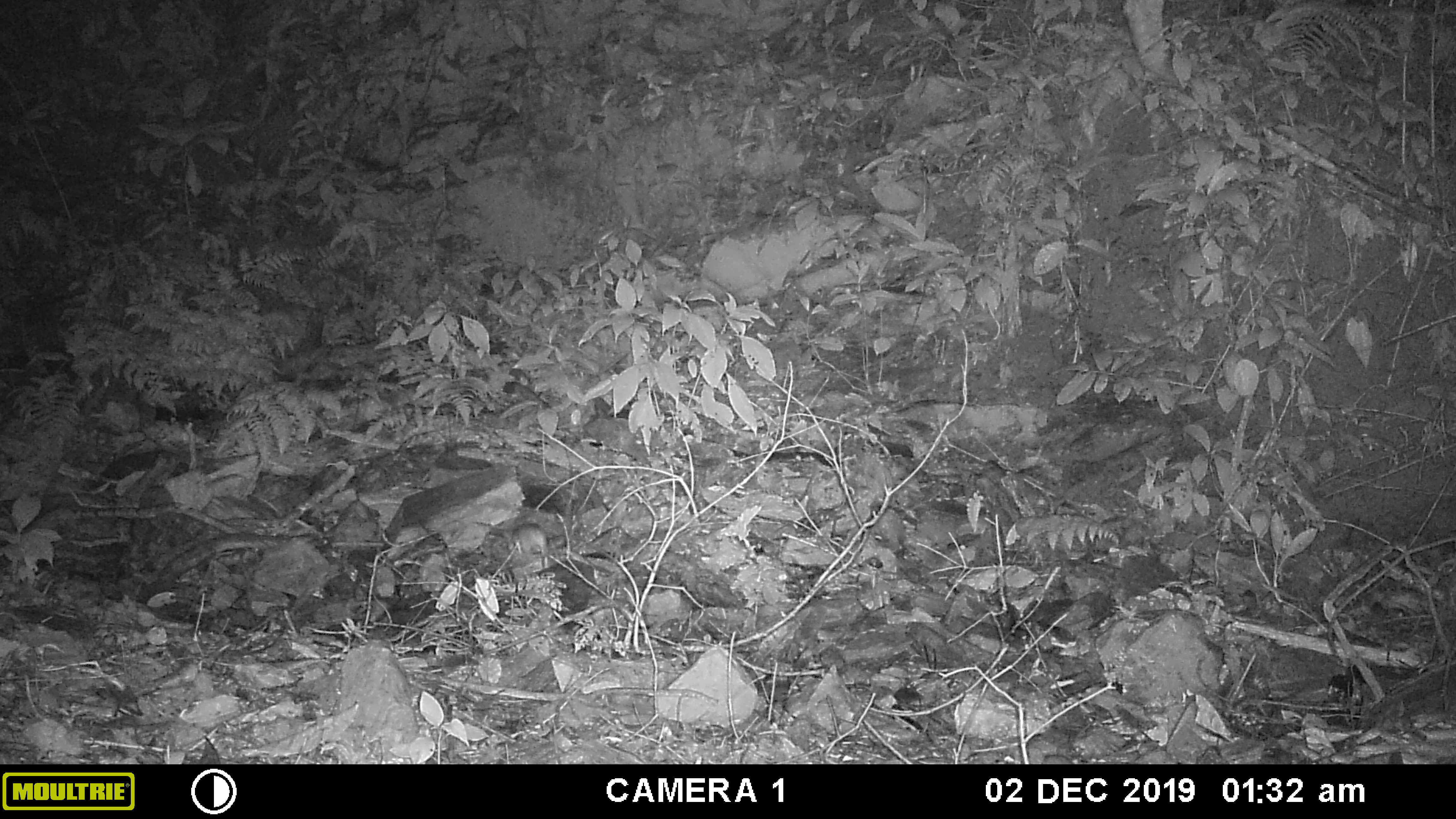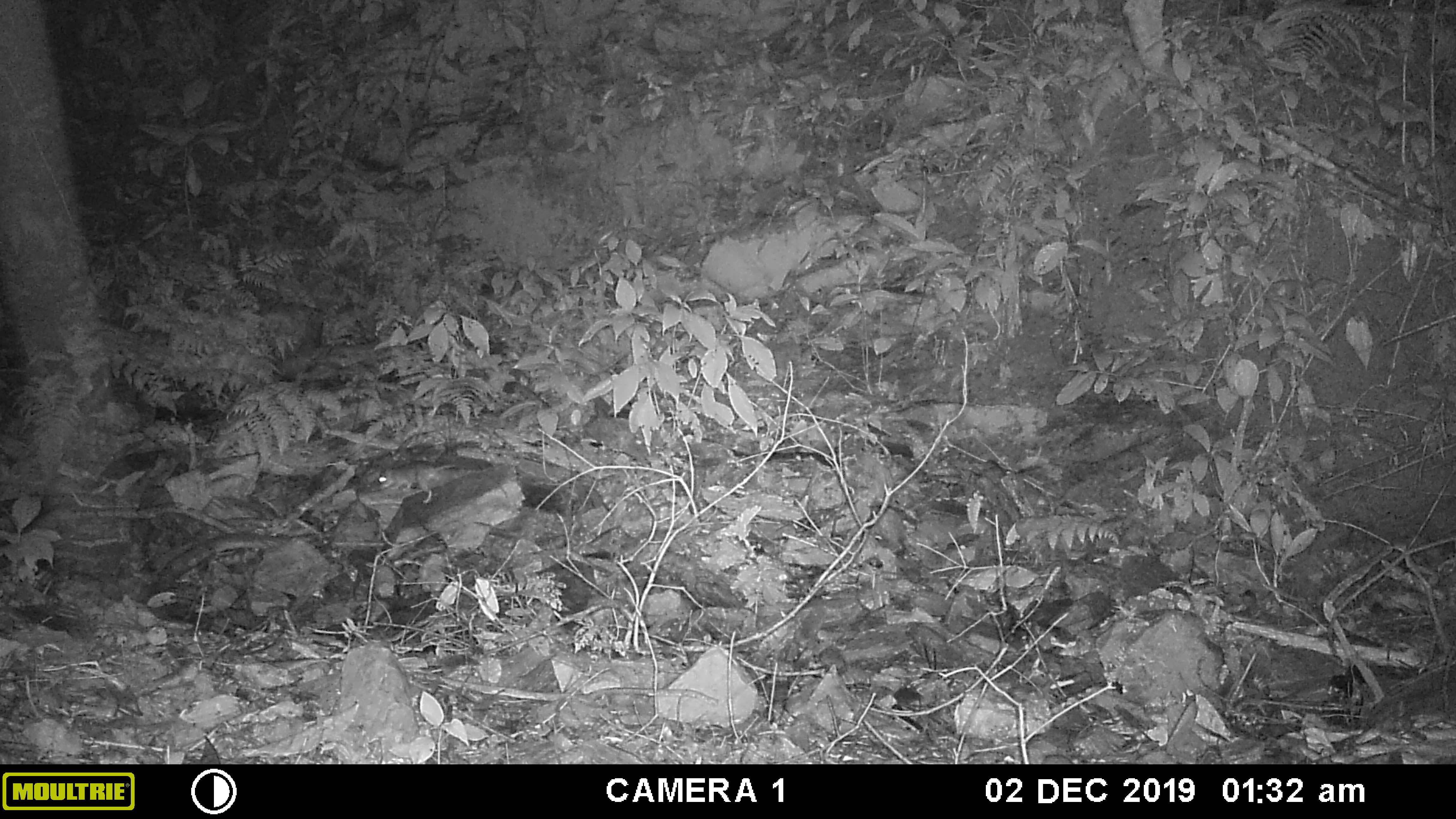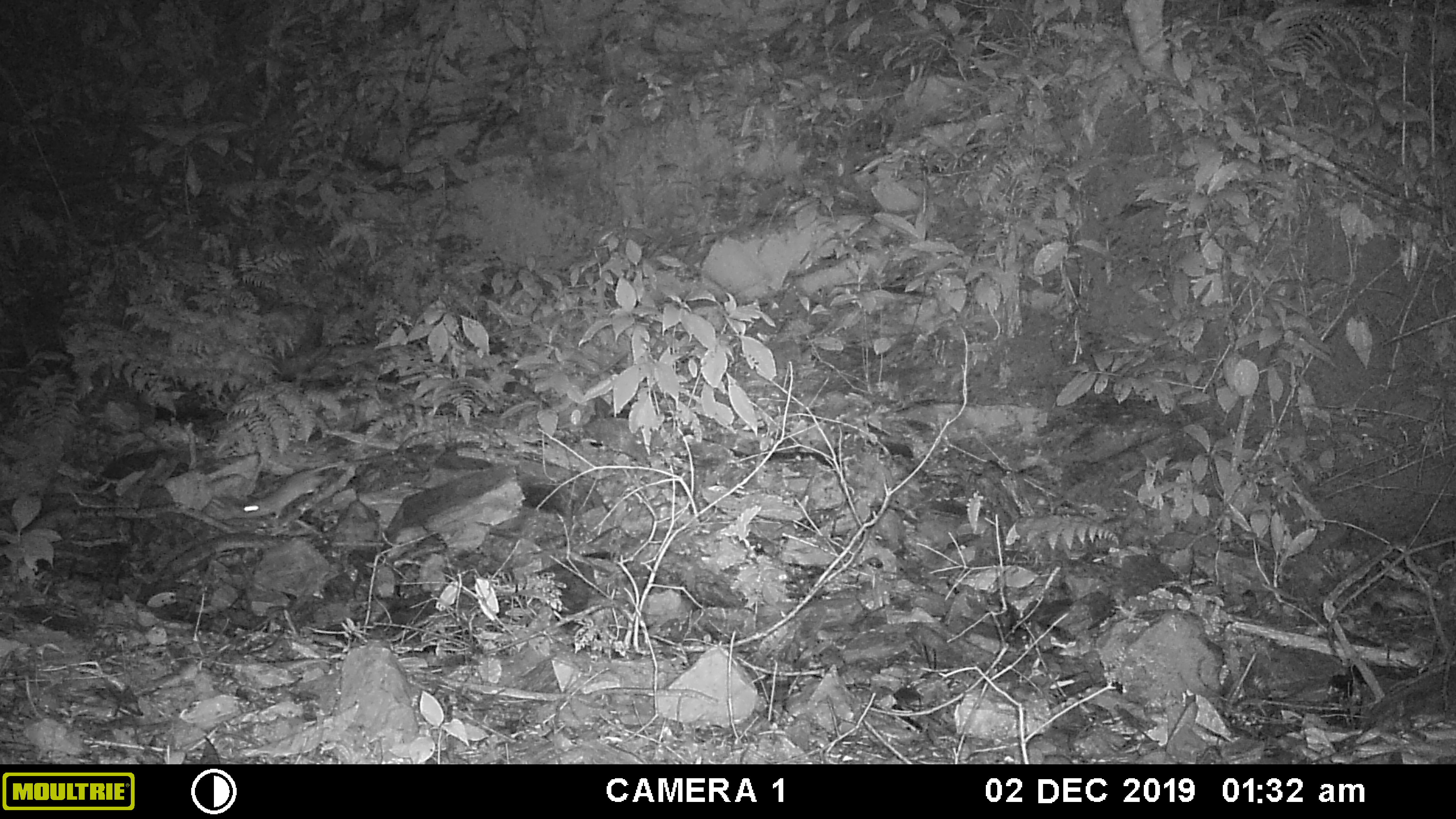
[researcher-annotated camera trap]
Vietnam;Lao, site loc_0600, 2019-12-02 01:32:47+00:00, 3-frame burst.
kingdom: Animalia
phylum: Chordata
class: Mammalia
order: Rodentia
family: Muridae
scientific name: Muridae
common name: old-world mice and rats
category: unidentified murid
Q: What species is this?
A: Unidentified murid (old-world mice and rats) (Muridae).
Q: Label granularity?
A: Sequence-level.